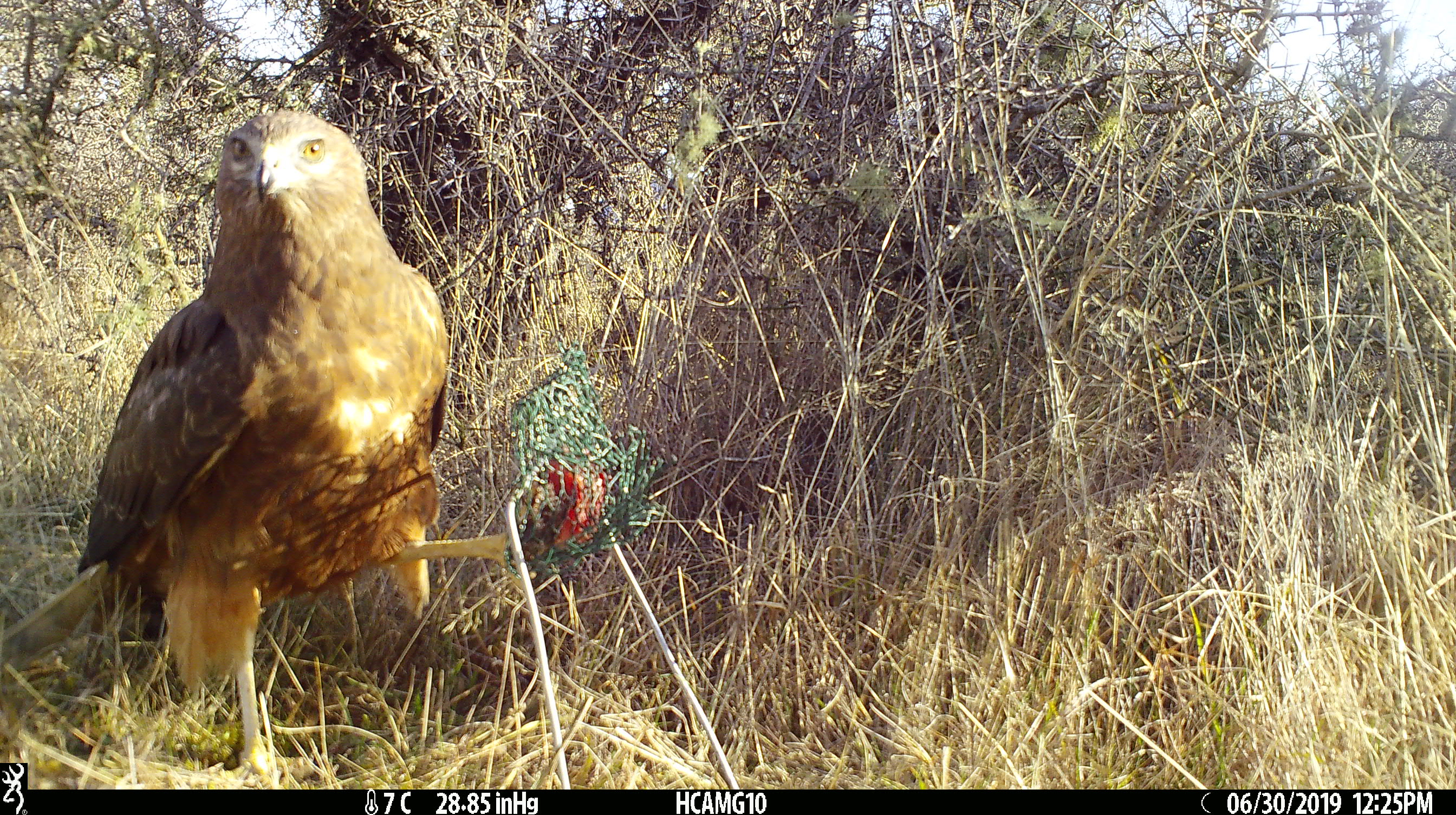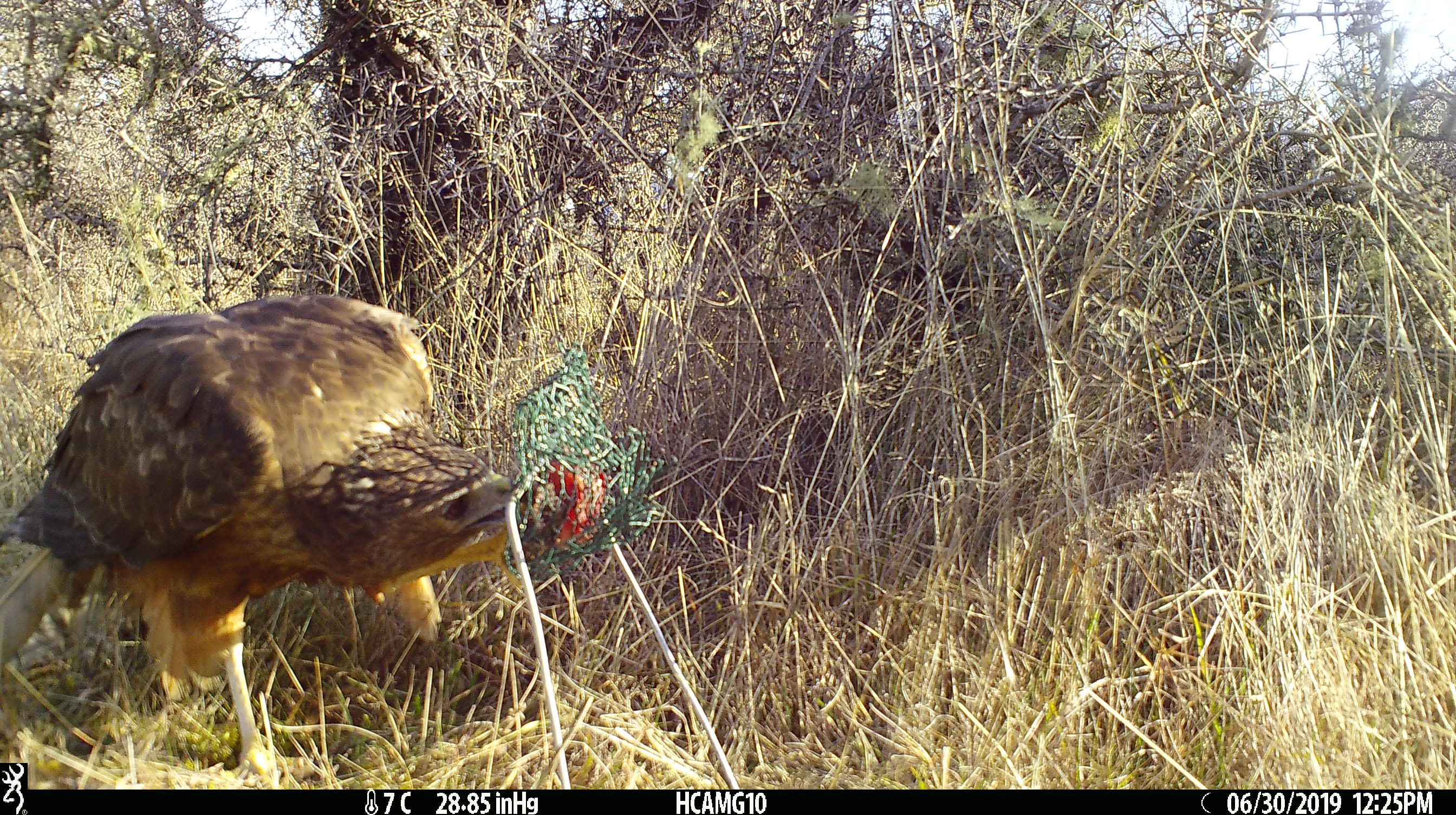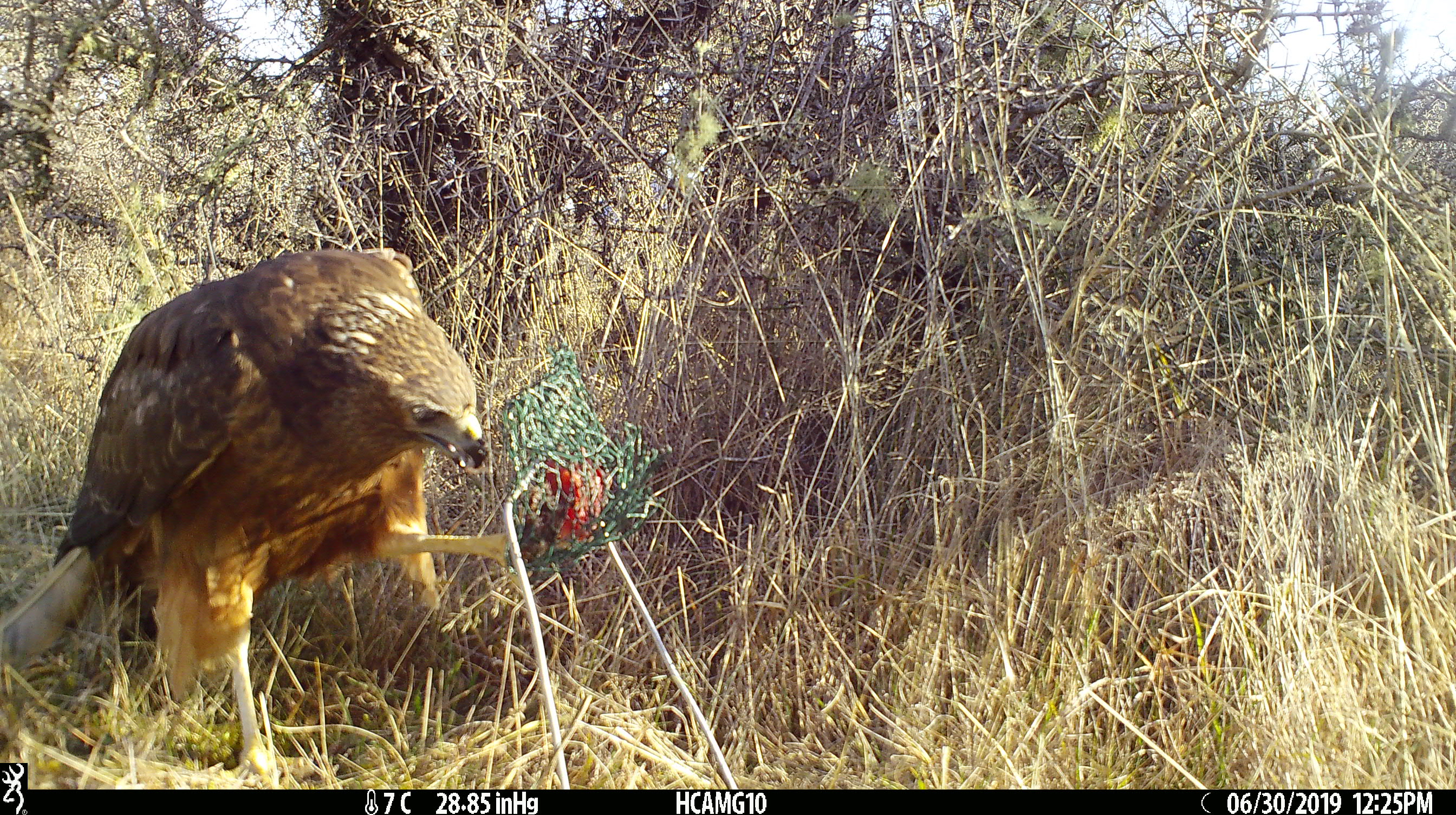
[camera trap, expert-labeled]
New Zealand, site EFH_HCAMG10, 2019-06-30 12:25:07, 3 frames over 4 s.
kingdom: Animalia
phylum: Chordata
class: Aves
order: Accipitriformes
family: Accipitridae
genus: Circus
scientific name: Circus approximans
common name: swamp harrier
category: harrier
Harrier (swamp harrier) (Circus approximans).